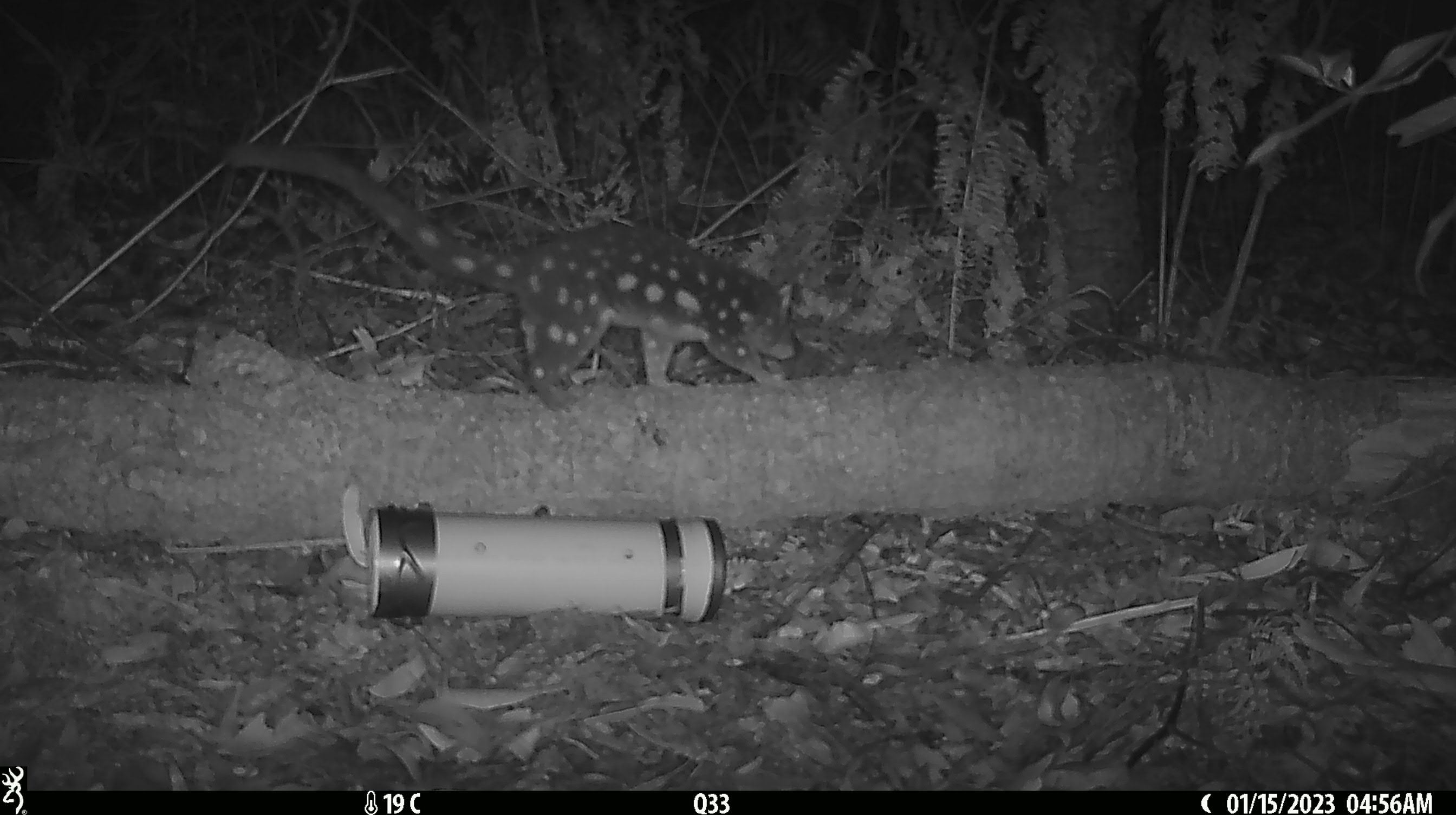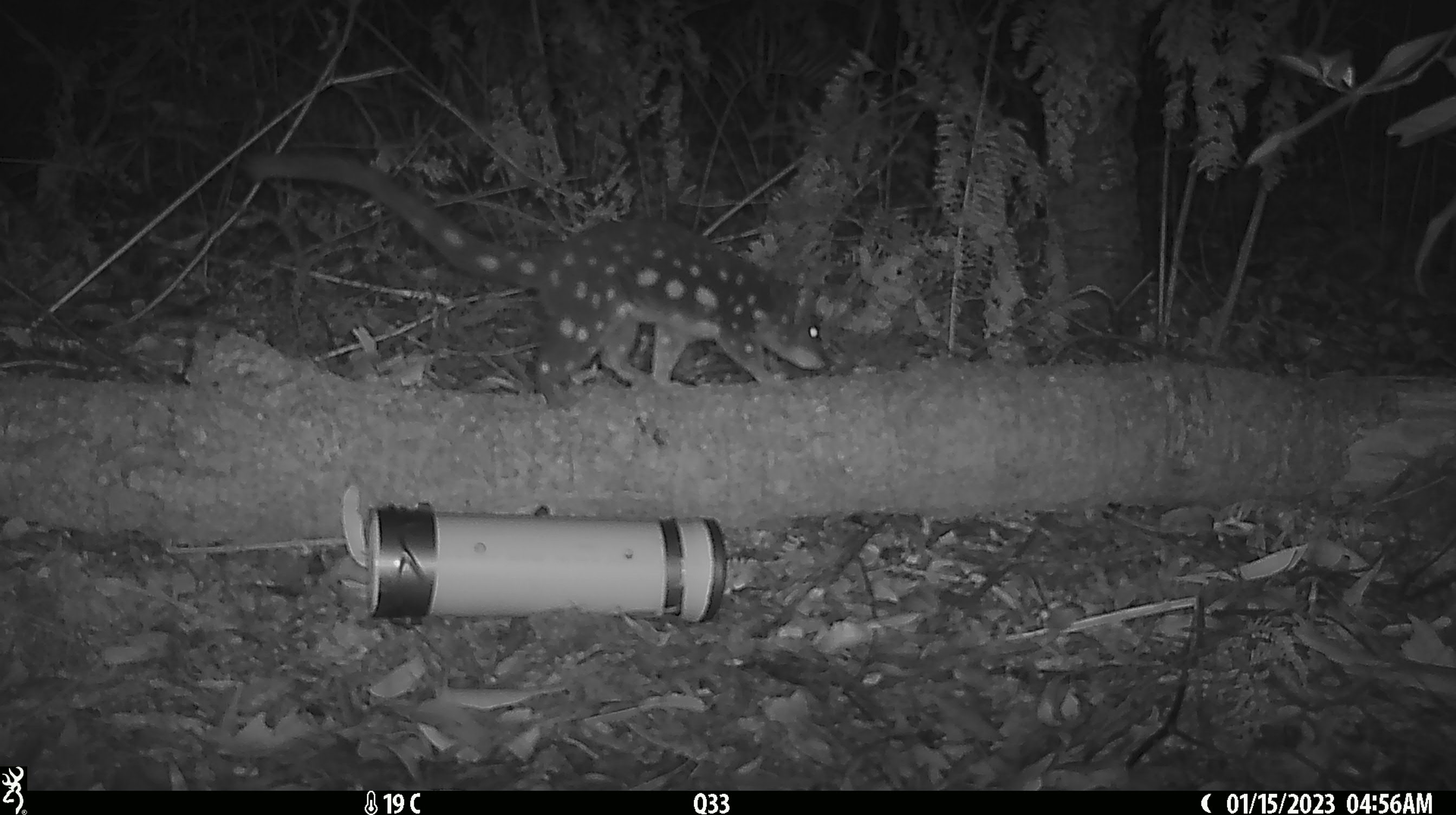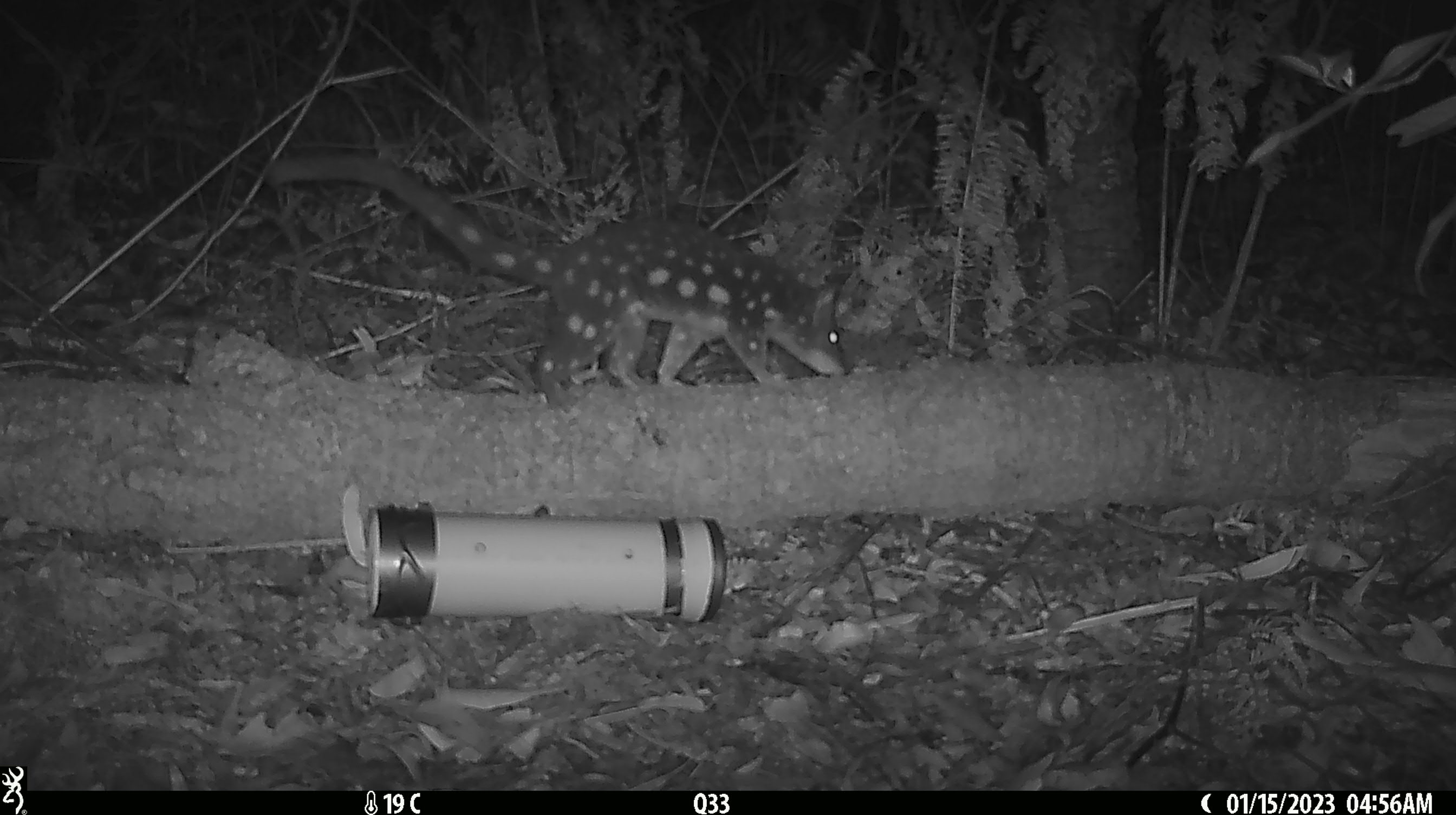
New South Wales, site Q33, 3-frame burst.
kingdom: Animalia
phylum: Chordata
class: Mammalia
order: Dasyuromorphia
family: Dasyuridae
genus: Dasyurus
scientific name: Dasyurus maculatus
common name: spotted-tailed quoll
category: quoll